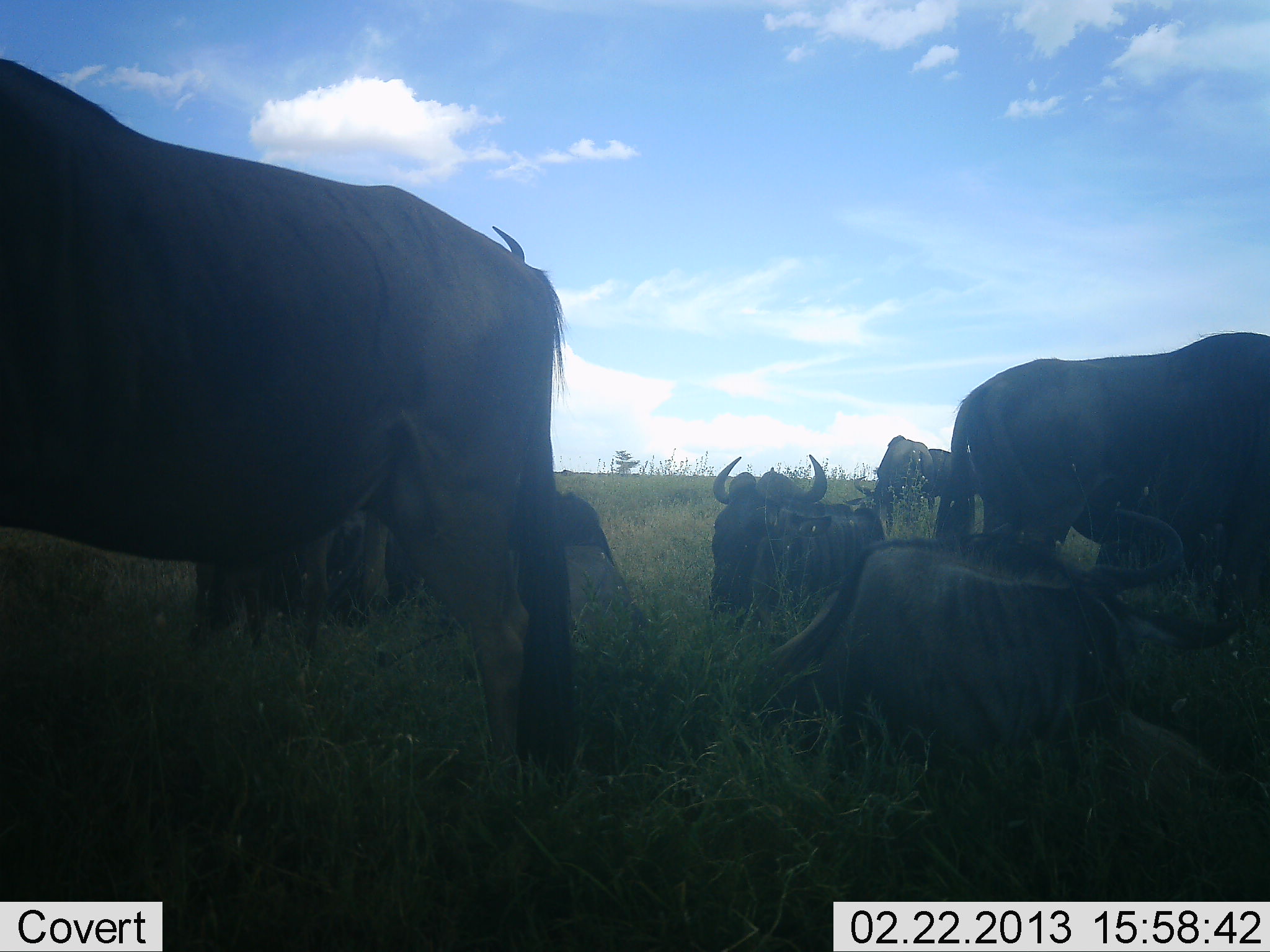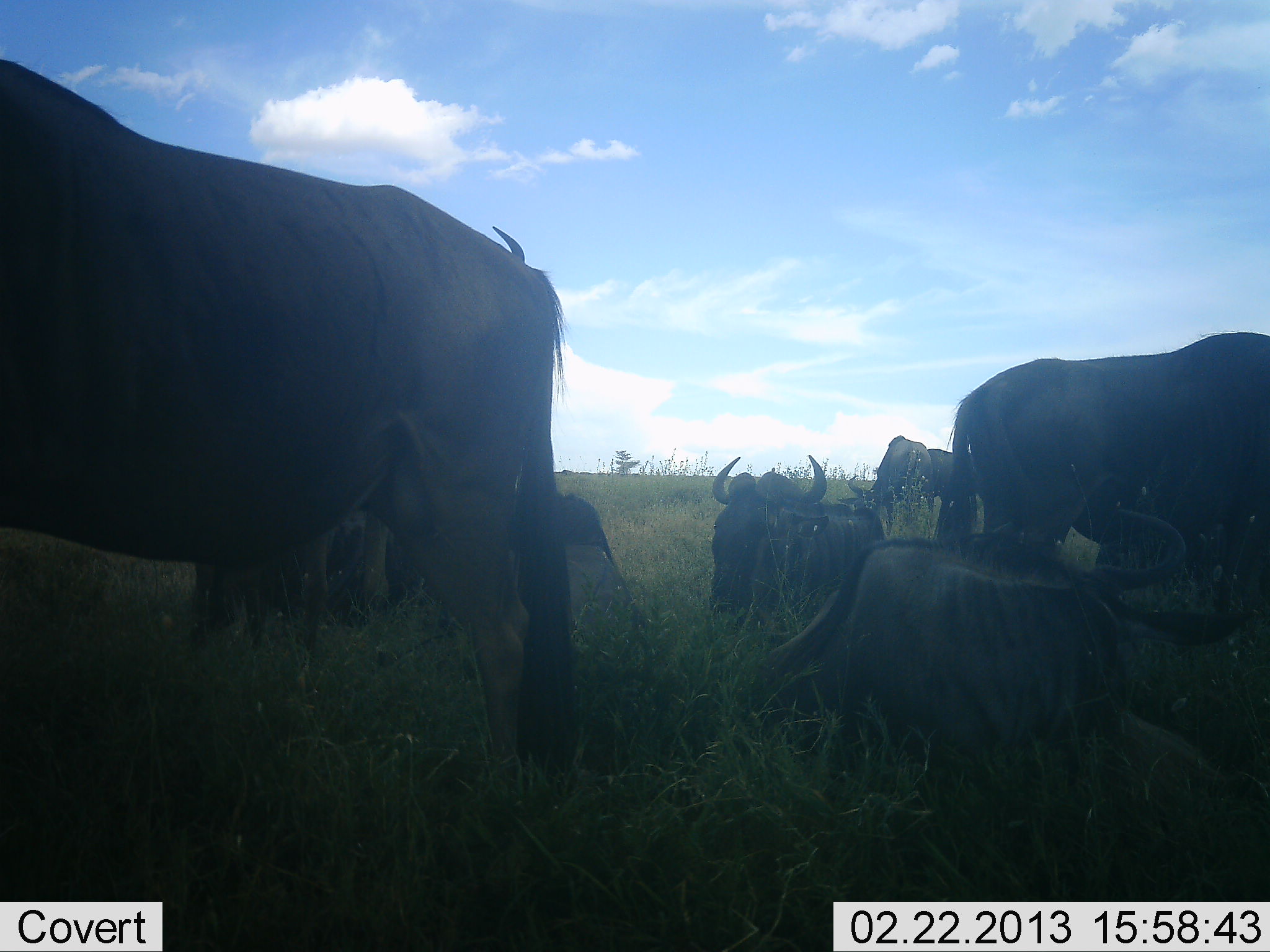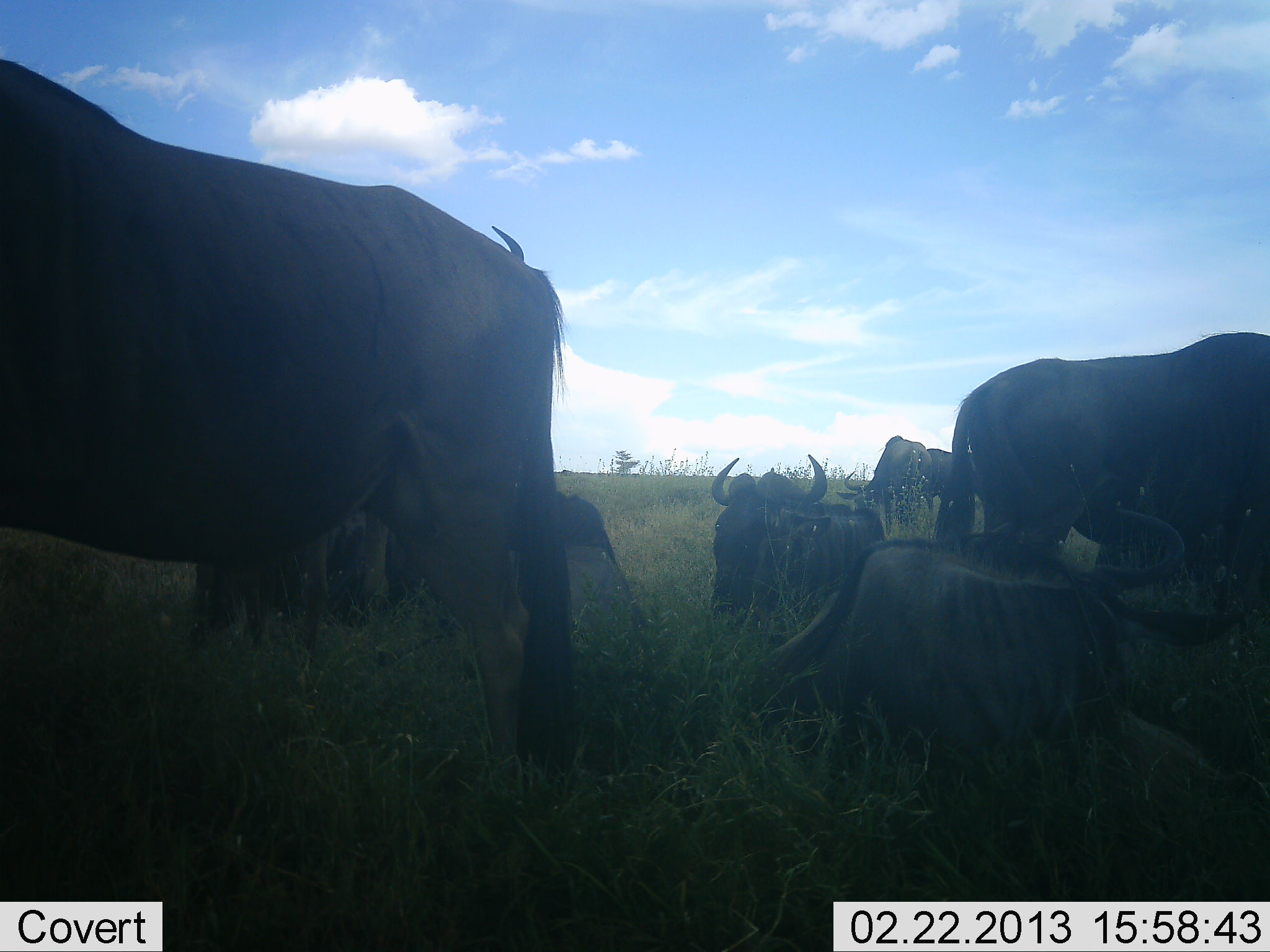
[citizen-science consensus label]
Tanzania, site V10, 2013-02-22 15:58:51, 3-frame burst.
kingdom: Animalia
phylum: Chordata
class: Mammalia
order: Artiodactyla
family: Bovidae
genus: Connochaetes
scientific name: Connochaetes taurinus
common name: blue wildebeest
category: wildebeest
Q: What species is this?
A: Wildebeest (blue wildebeest) (Connochaetes taurinus).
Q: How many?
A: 7.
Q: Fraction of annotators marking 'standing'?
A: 70%.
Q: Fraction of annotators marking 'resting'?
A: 94%.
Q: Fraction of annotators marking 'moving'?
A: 0%.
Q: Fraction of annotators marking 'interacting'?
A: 3%.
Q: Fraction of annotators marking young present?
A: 6%.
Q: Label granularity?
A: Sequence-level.